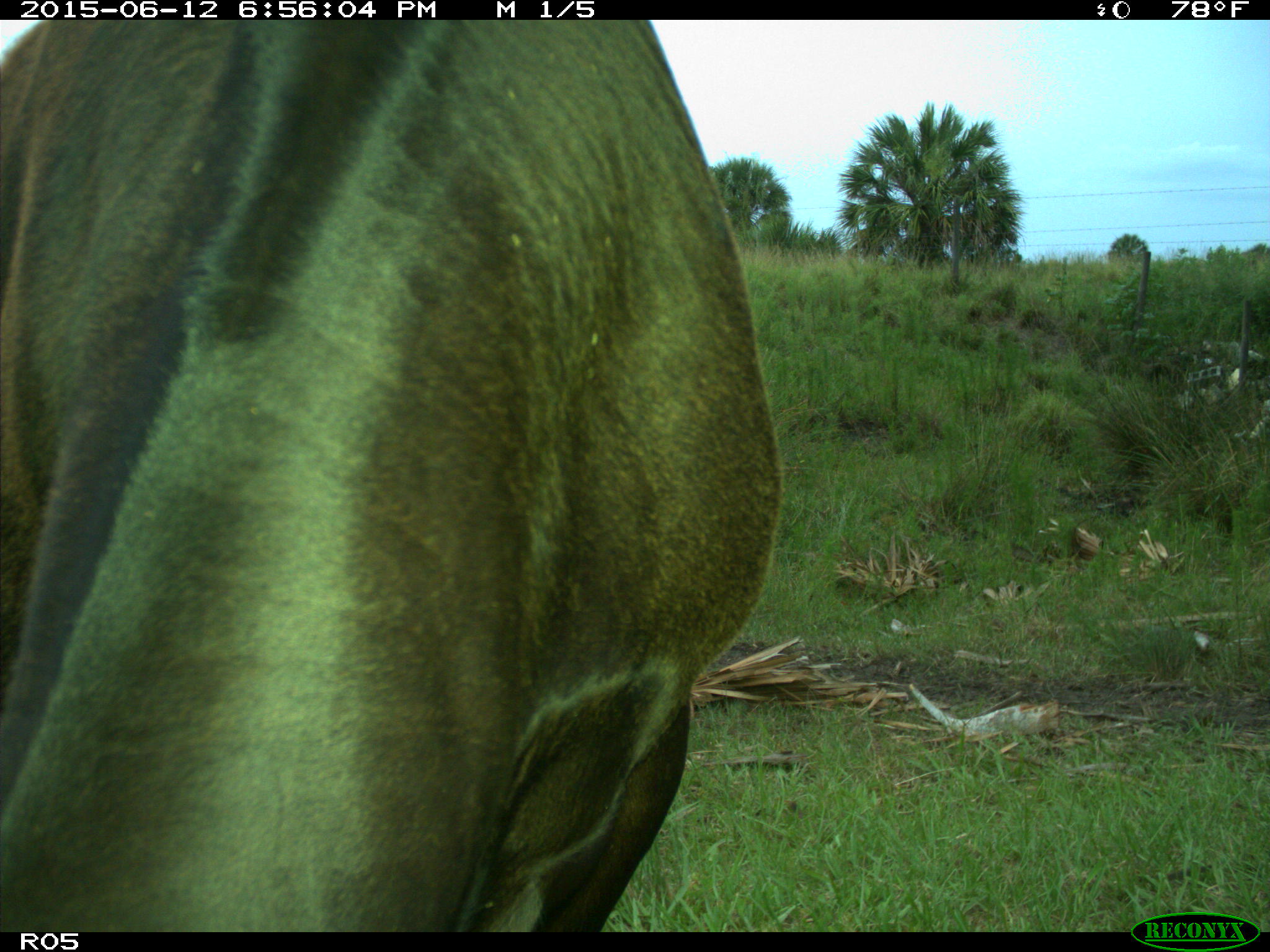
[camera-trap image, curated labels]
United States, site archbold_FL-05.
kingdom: Animalia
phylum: Chordata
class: Mammalia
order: Artiodactyla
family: Bovidae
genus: Bos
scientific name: Bos taurus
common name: domestic cow